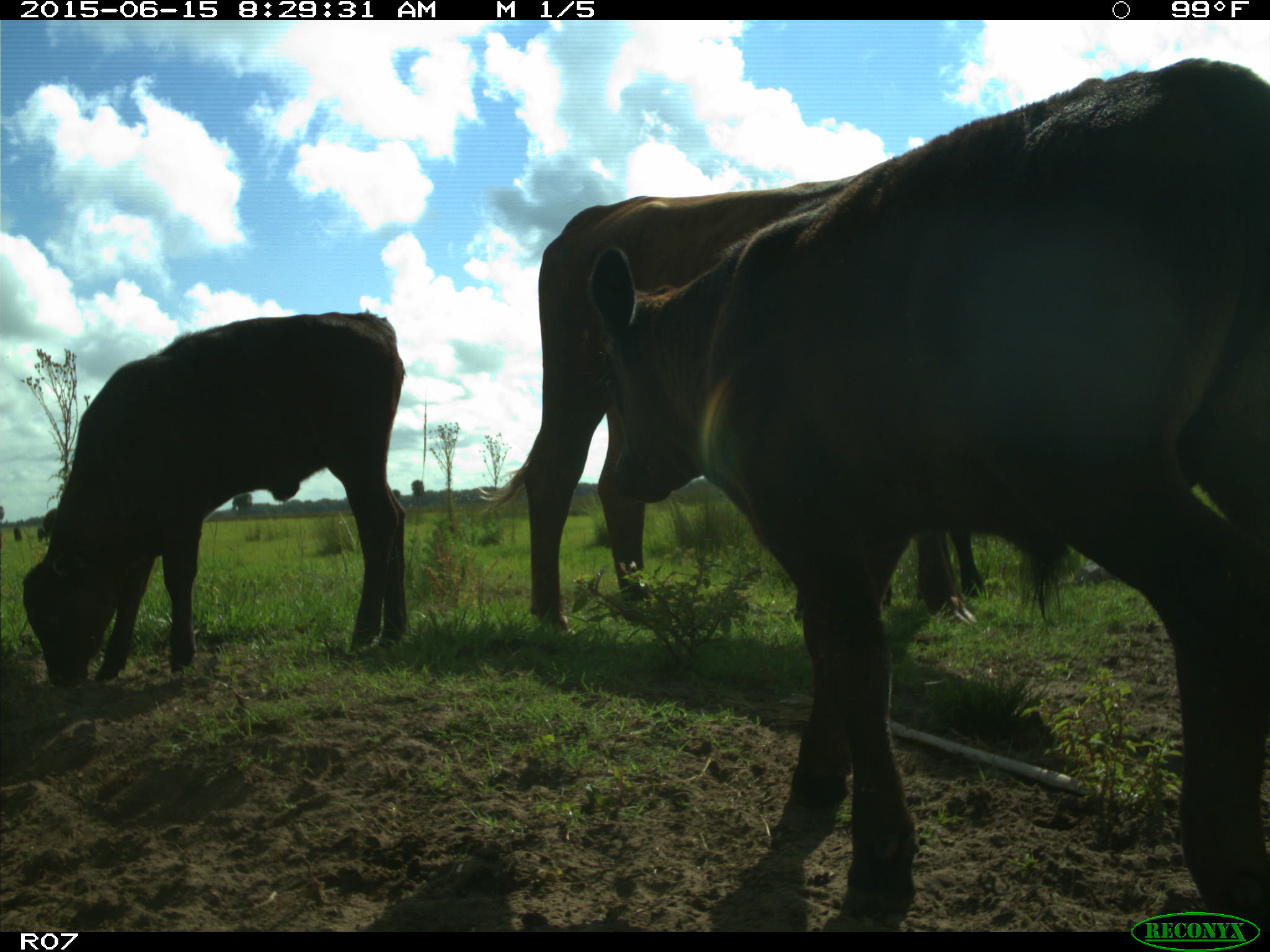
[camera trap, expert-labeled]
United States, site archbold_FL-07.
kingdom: Animalia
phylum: Chordata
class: Mammalia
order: Artiodactyla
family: Bovidae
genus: Bos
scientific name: Bos taurus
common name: domestic cow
Bos taurus (domestic cow).